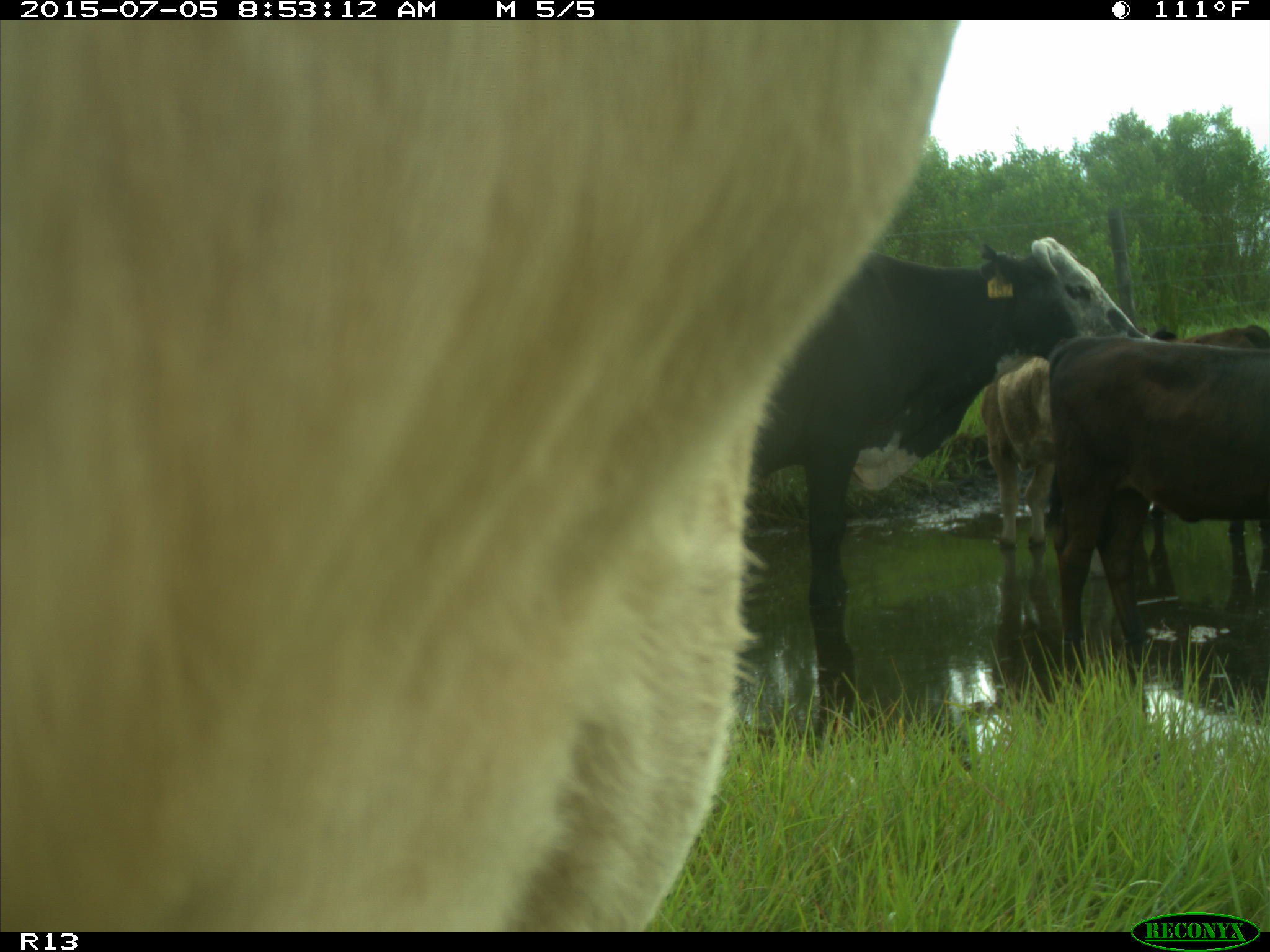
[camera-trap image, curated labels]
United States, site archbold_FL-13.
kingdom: Animalia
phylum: Chordata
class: Mammalia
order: Artiodactyla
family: Bovidae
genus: Bos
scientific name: Bos taurus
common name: domestic cow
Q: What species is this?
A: Bos taurus (domestic cow).